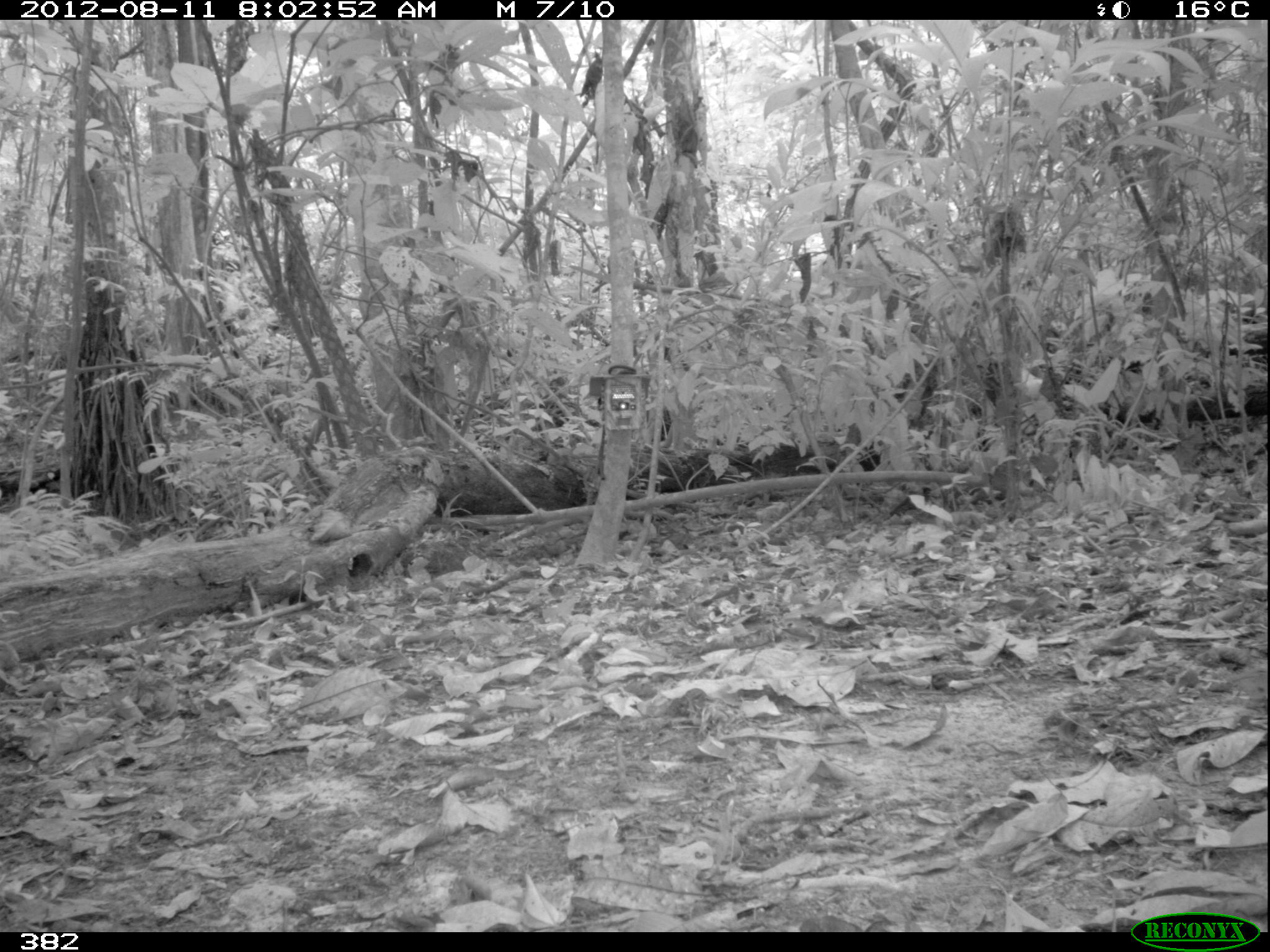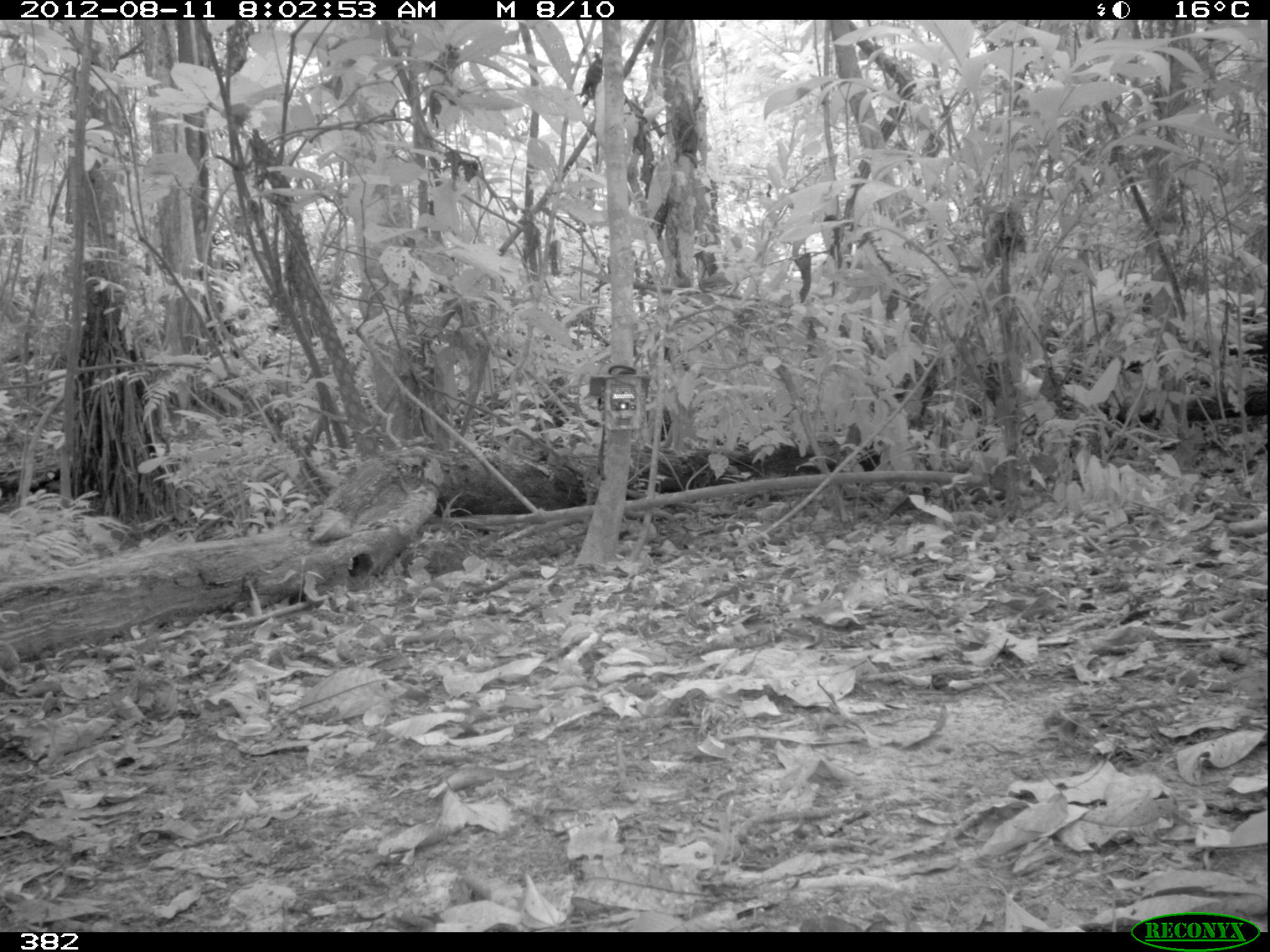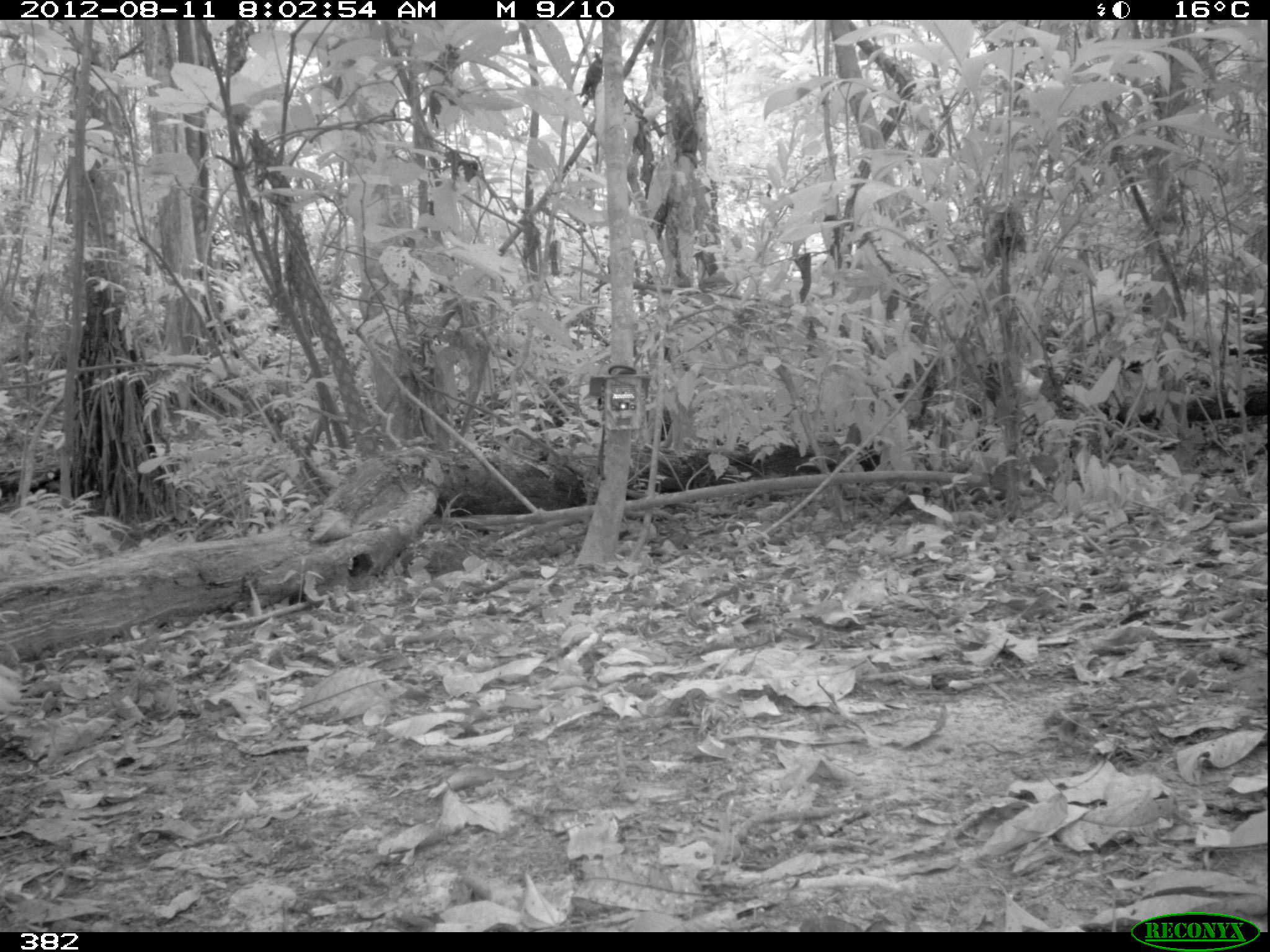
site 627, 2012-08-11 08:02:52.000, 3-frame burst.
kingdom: Animalia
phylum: Chordata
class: Aves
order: Galliformes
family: Cracidae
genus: Mitu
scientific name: Mitu tuberosum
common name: razor-billed curassow